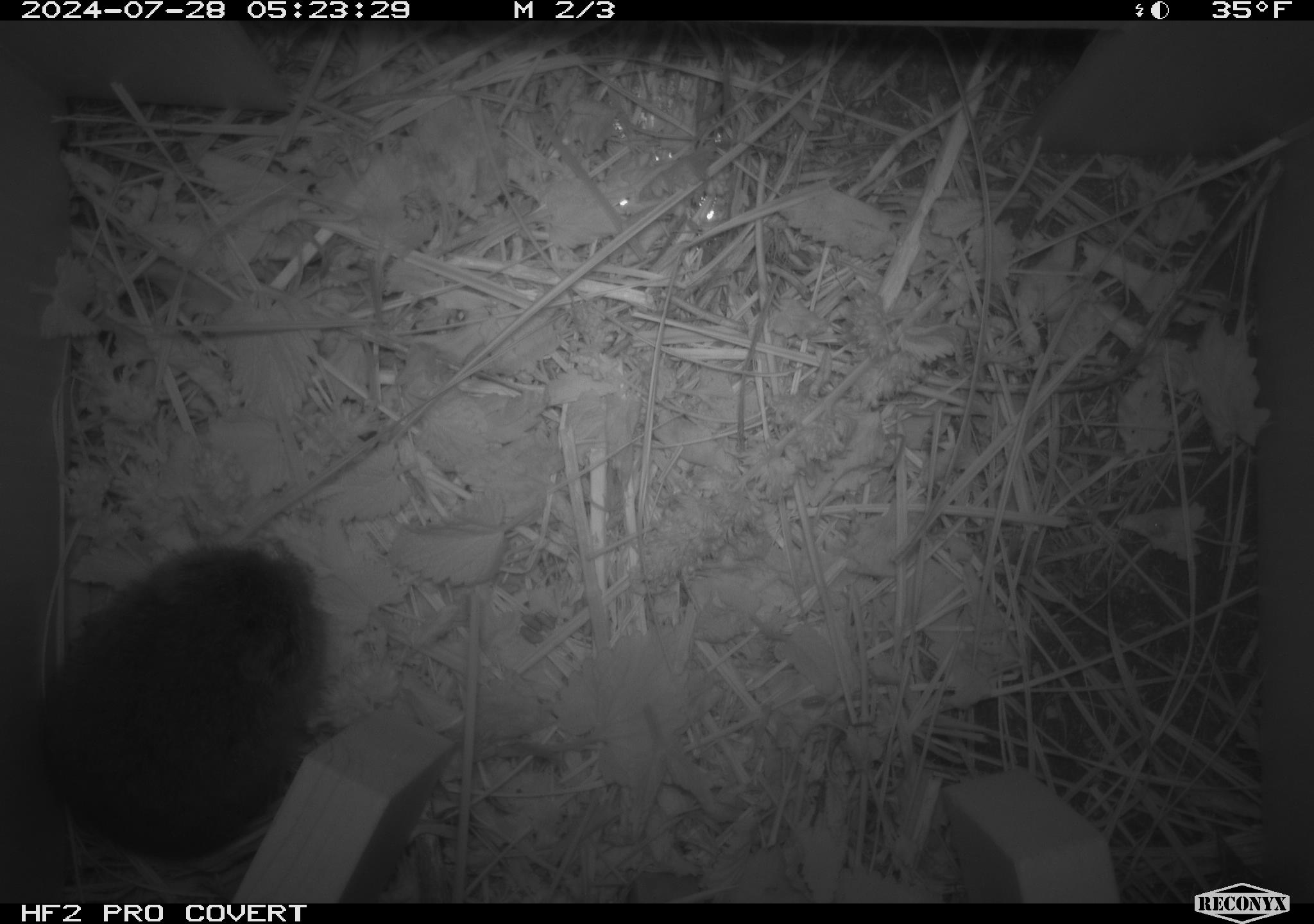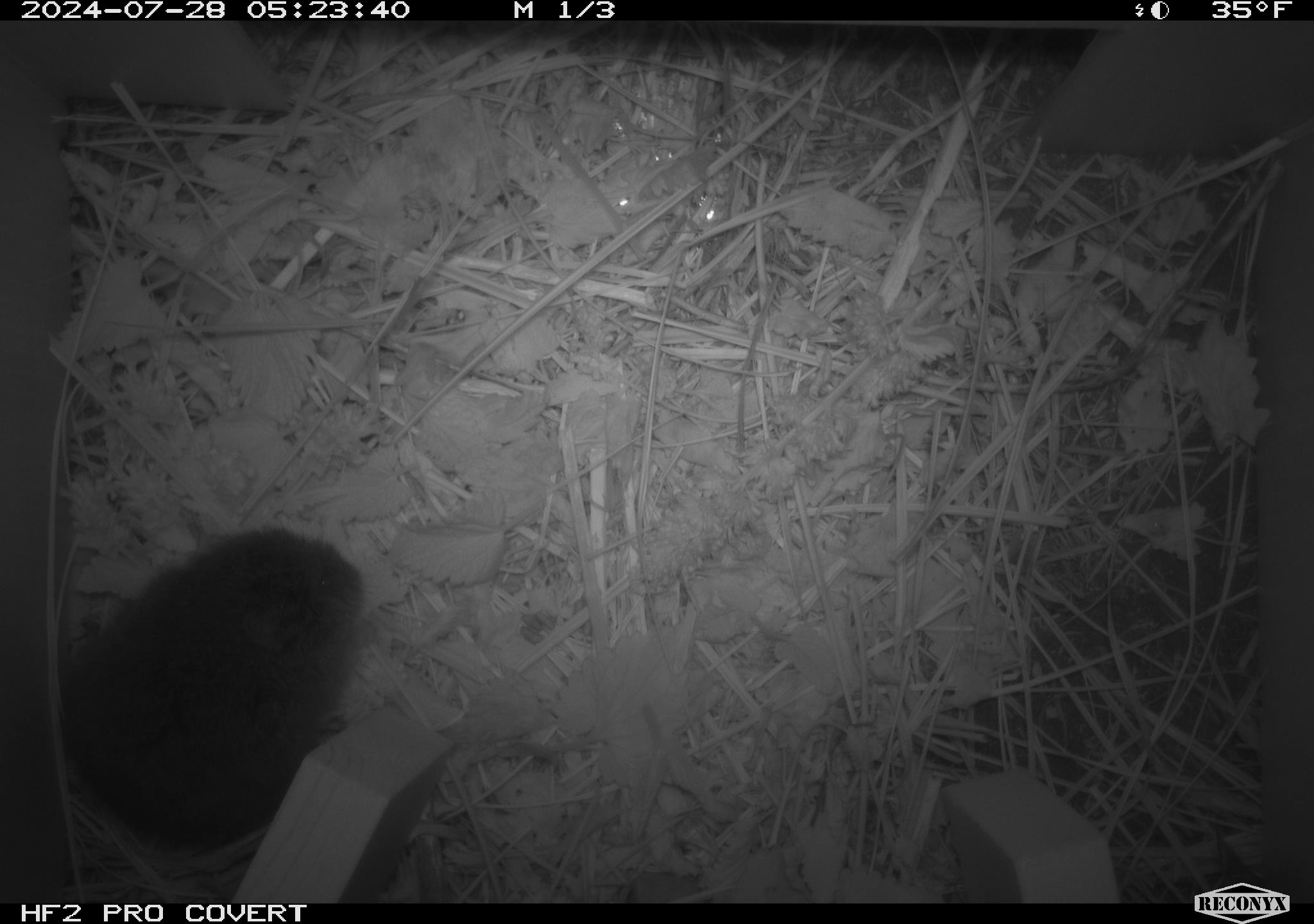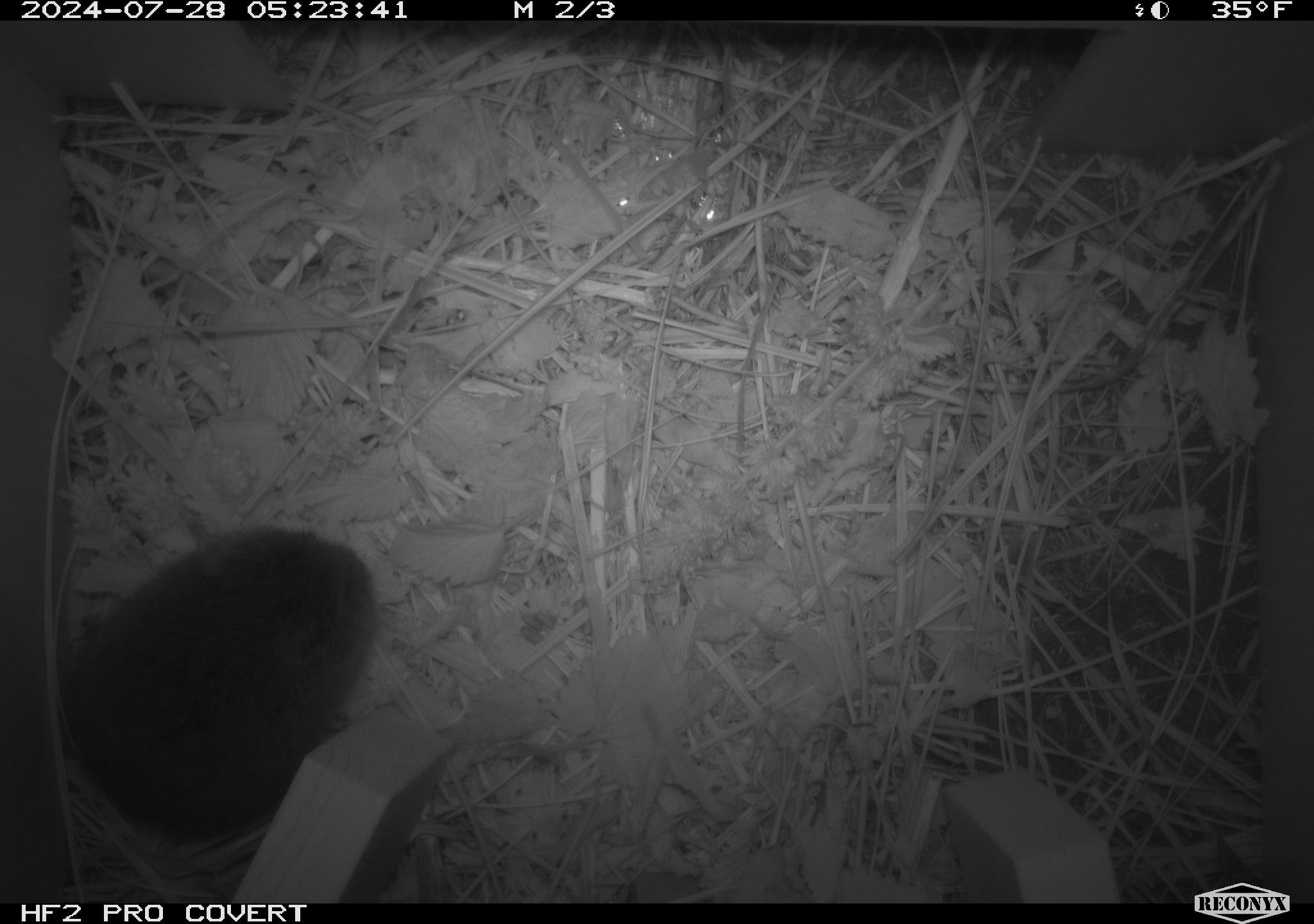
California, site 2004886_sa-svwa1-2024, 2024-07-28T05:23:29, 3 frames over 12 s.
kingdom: Animalia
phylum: Chordata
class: Mammalia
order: Rodentia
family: Cricetidae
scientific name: Arvicolinae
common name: voles, lemmings, and muskrats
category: arvicolinae subfamily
Arvicolinae subfamily (voles, lemmings, and muskrats) (Arvicolinae).